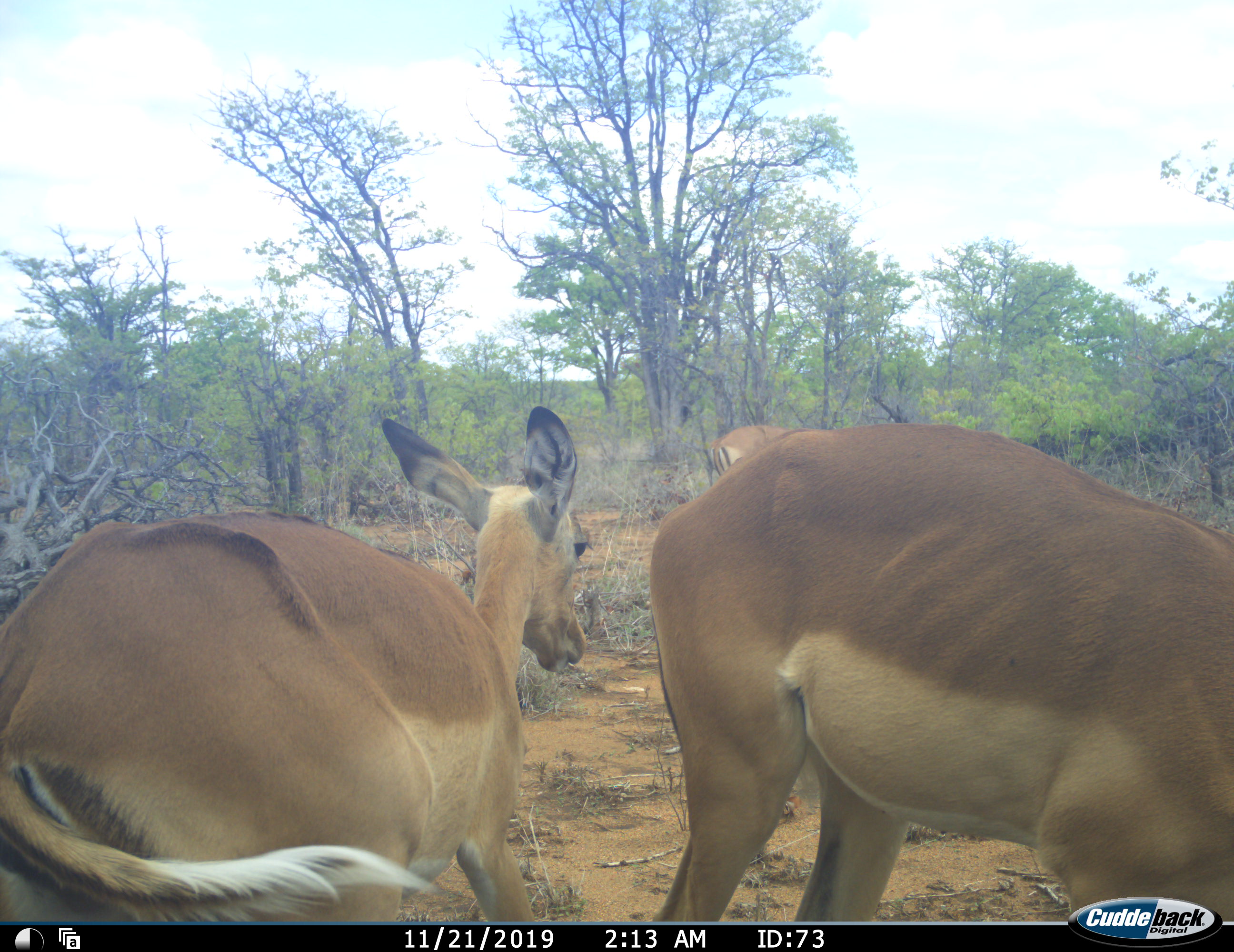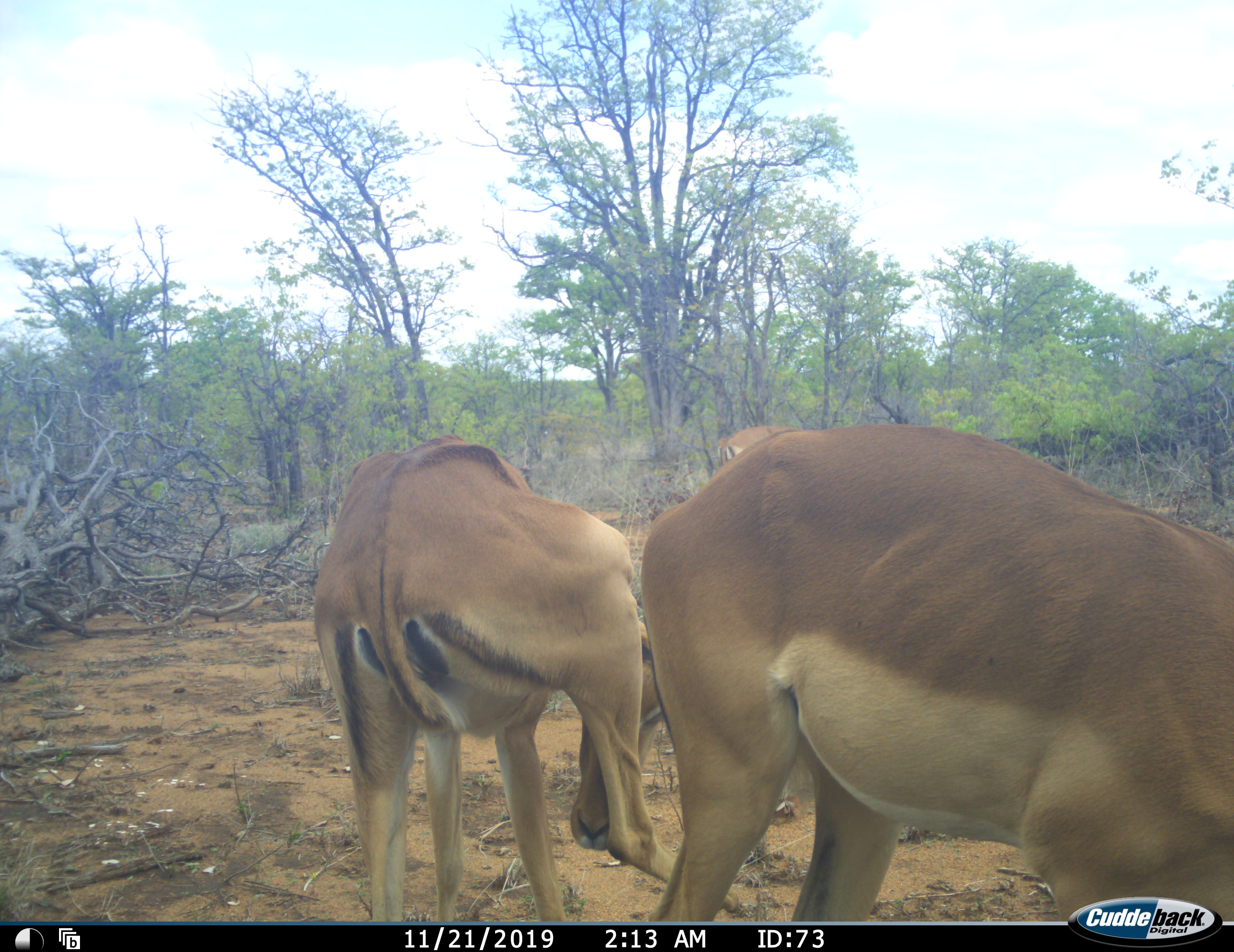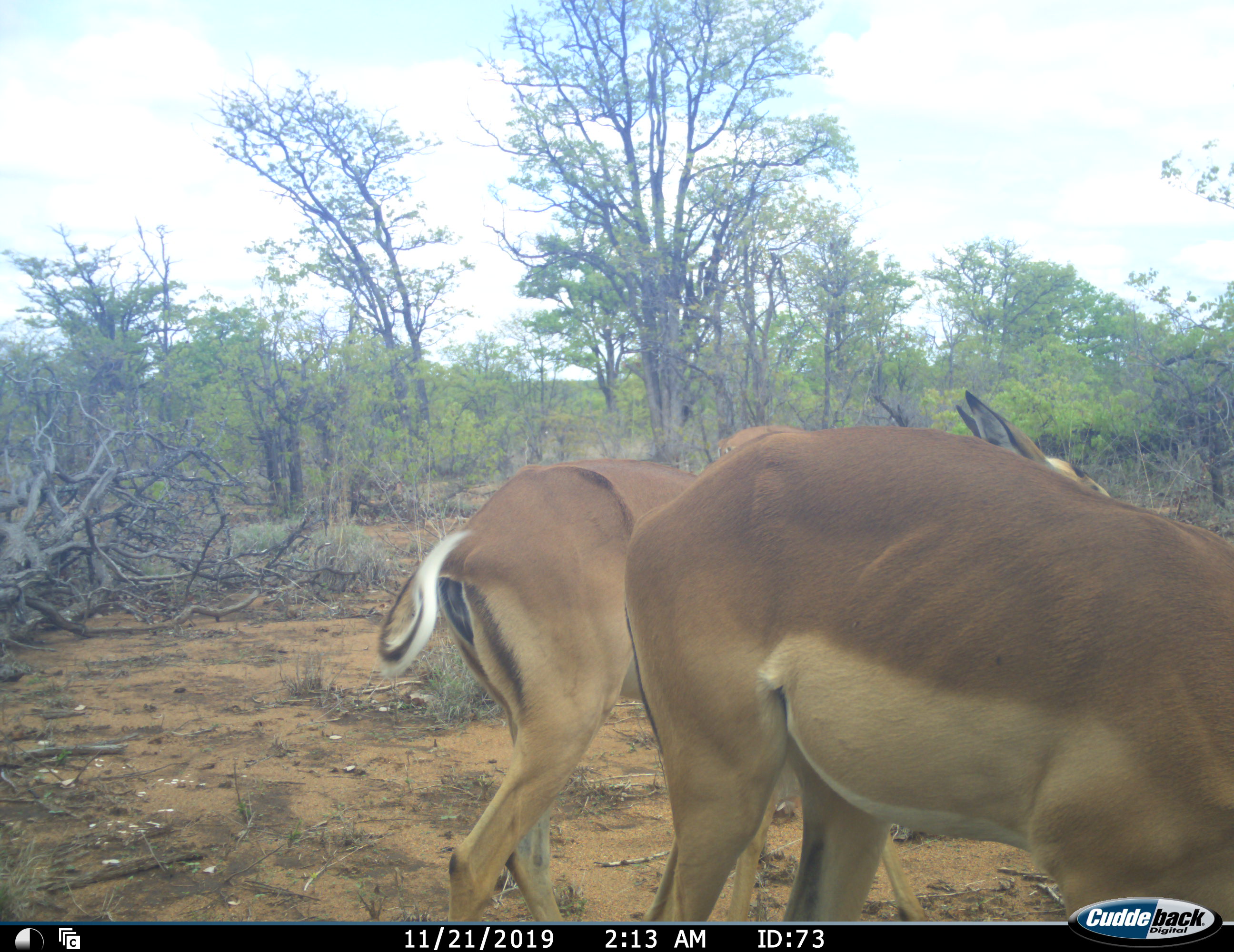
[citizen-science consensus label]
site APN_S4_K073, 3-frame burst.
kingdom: Animalia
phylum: Chordata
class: Mammalia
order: Artiodactyla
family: Bovidae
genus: Aepyceros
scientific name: Aepyceros melampus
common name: impala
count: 3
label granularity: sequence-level